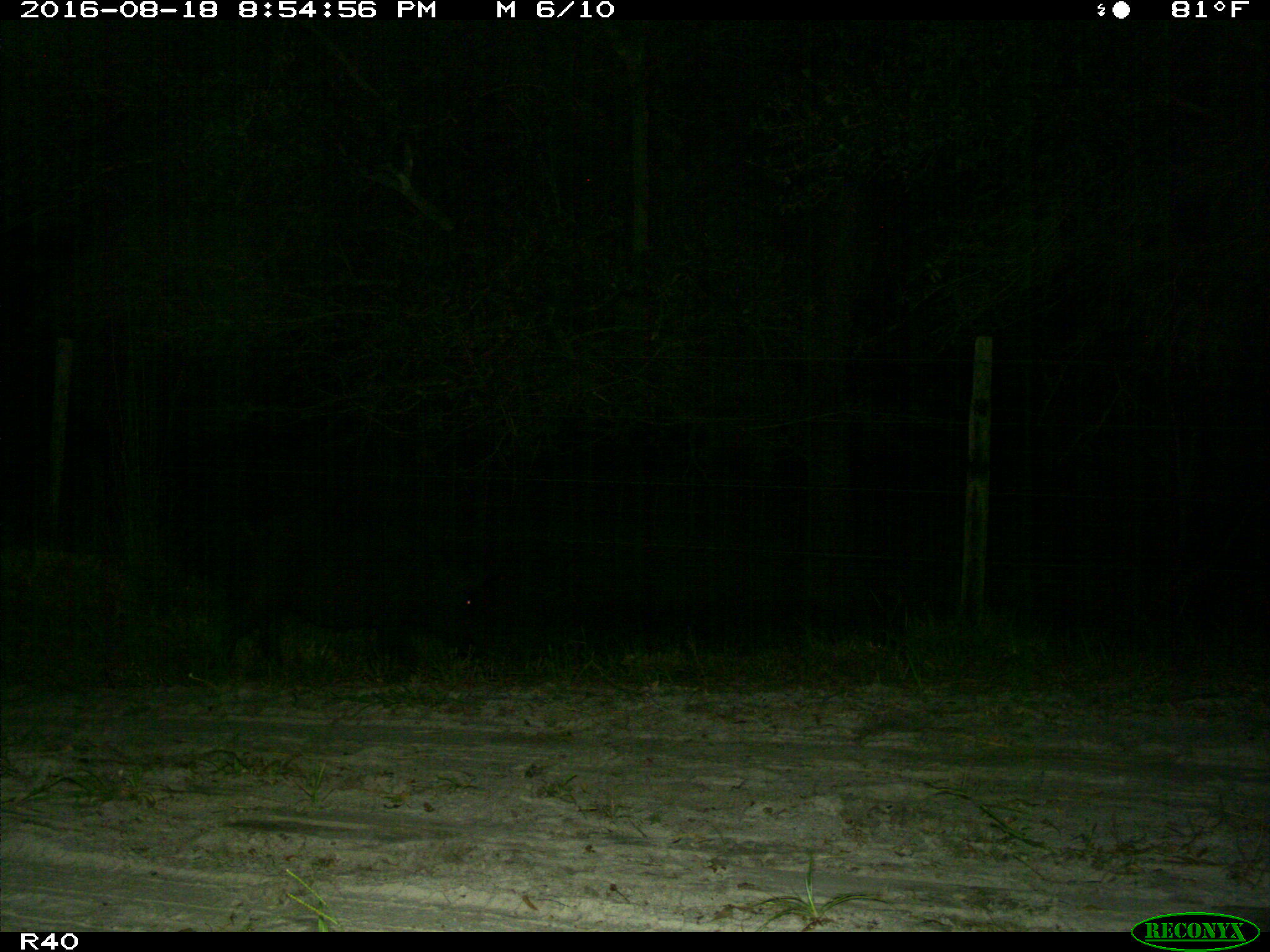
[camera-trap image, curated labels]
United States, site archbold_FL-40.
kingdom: Animalia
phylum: Chordata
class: Mammalia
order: Artiodactyla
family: Suidae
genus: Sus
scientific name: Sus scrofa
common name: wild boar